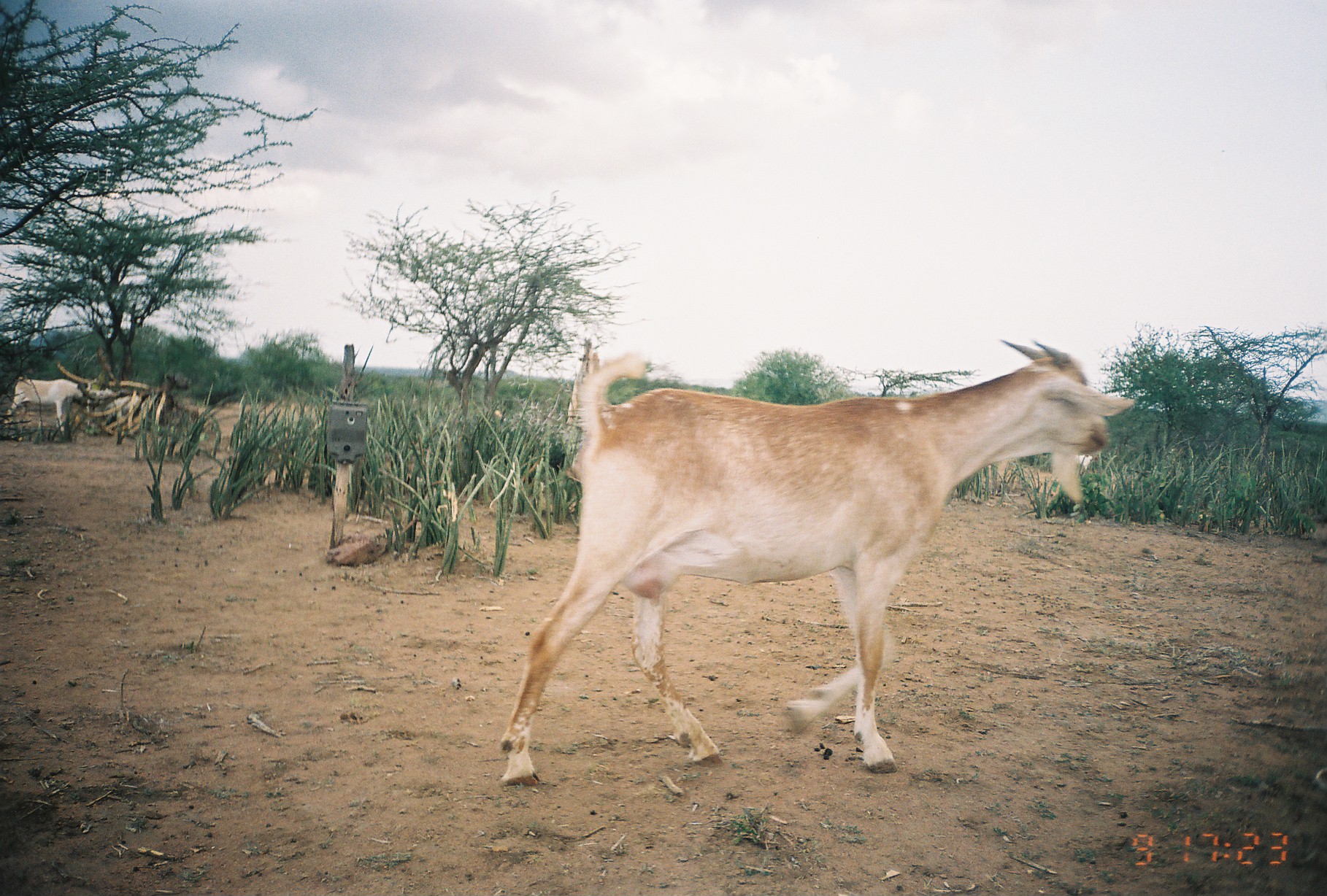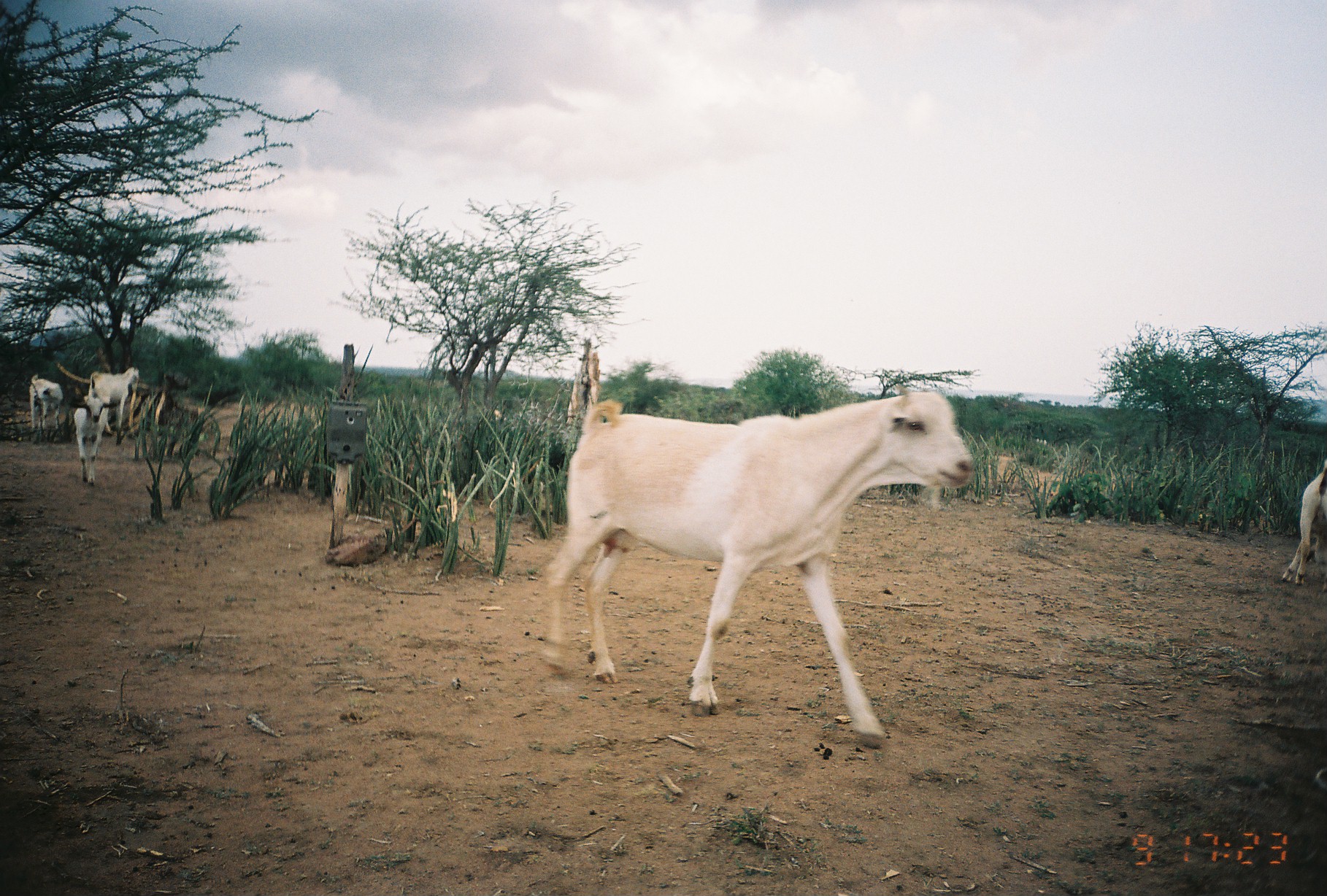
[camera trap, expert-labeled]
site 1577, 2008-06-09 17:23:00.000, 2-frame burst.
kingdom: Animalia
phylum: Chordata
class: Mammalia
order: Artiodactyla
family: Bovidae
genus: Capra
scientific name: Capra aegagrus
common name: wild goat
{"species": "Capra aegagrus (wild goat)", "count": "3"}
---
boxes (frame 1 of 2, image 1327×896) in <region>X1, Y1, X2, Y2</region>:
capra aegagrus: <region>494, 328, 1130, 784</region>; <region>5, 374, 91, 436</region>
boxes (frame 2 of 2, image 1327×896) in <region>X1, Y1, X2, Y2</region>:
capra aegagrus: <region>536, 384, 981, 750</region>; <region>1280, 450, 1325, 587</region>; <region>72, 389, 111, 488</region>; <region>90, 365, 141, 435</region>; <region>28, 375, 64, 437</region>